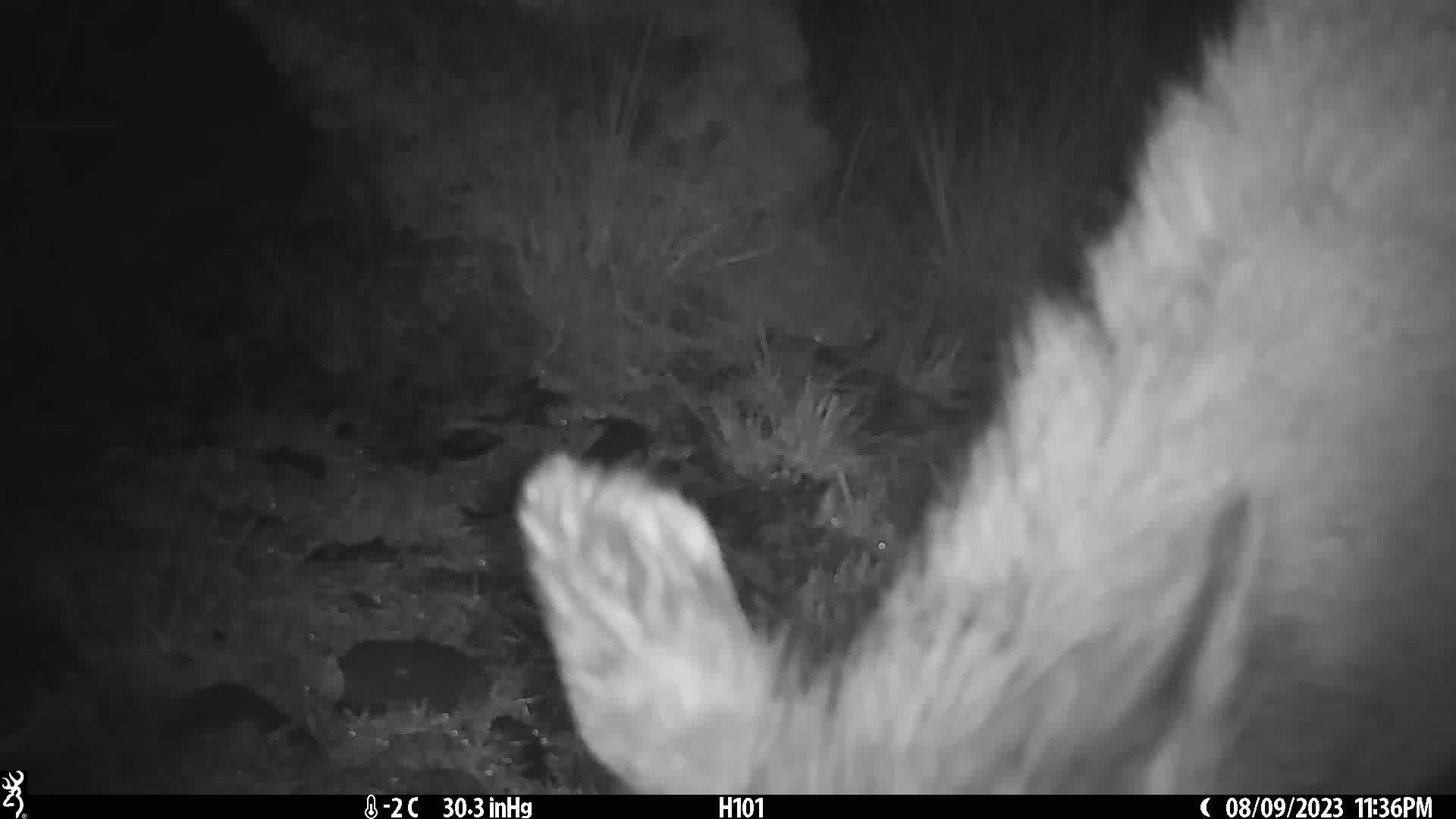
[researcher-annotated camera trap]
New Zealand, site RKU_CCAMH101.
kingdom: Animalia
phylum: Chordata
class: Mammalia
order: Artiodactyla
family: Cervidae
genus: Odocoileus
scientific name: Odocoileus virginianus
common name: white-tailed deer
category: white tailed deer